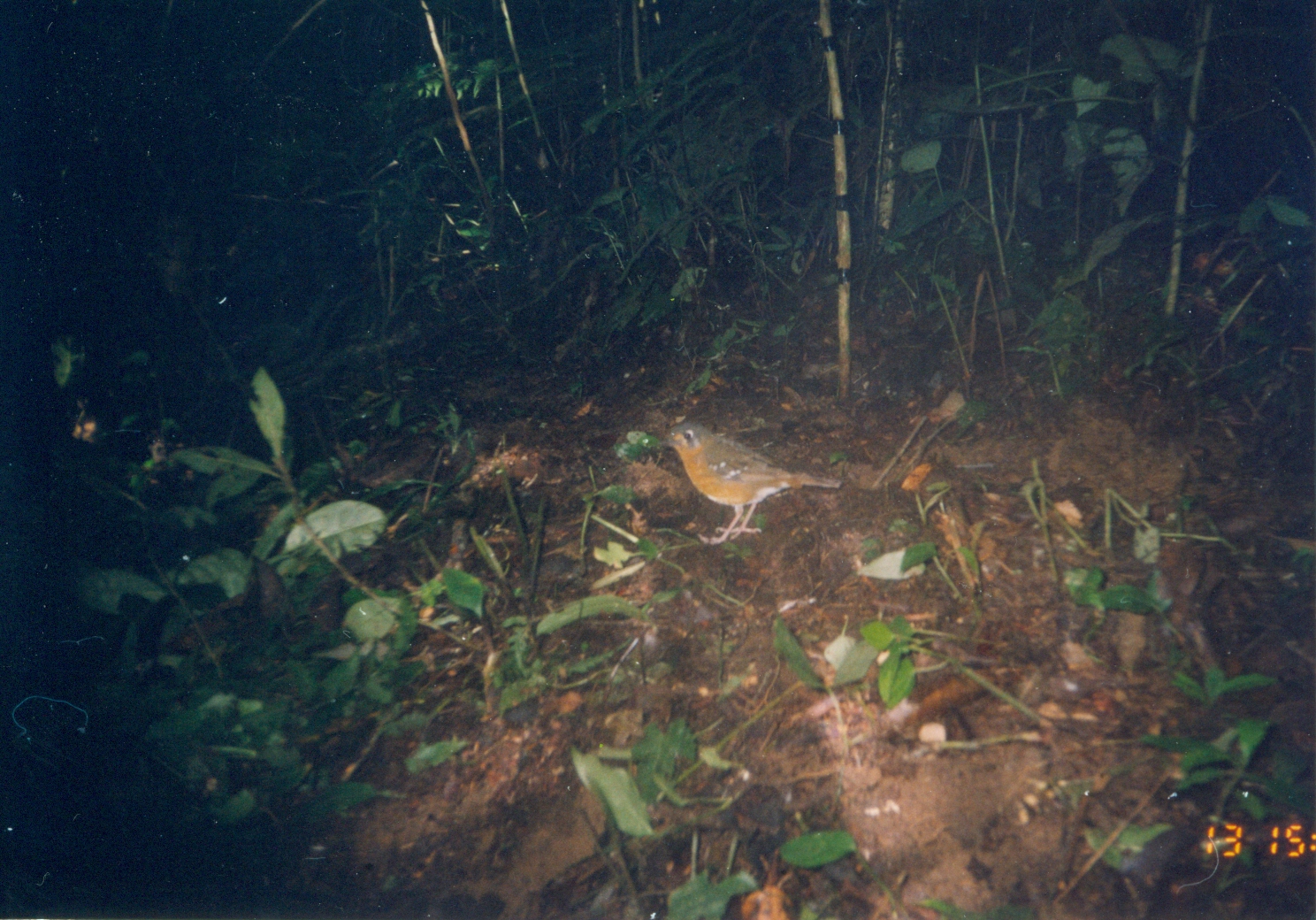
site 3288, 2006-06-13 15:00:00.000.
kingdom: Animalia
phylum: Chordata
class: Aves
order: Passeriformes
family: Turdidae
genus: Geokichla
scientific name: Geokichla gurneyi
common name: orange ground-thrush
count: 1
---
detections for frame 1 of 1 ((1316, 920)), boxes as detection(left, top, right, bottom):
geokichla gurneyi: detection(653, 419, 844, 546)